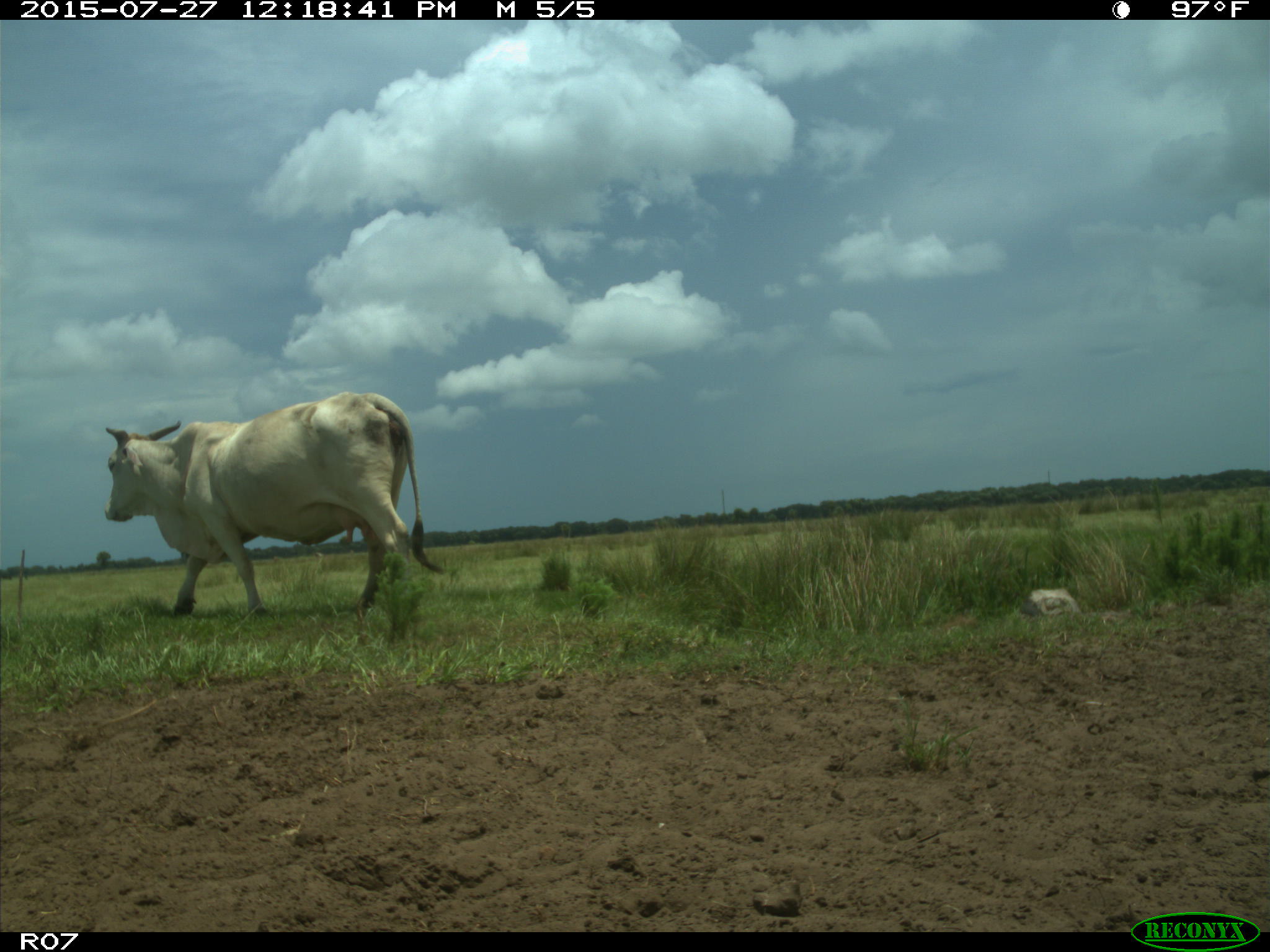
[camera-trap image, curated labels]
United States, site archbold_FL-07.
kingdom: Animalia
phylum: Chordata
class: Mammalia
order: Artiodactyla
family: Bovidae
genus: Bos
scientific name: Bos taurus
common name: domestic cow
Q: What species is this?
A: Bos taurus (domestic cow).